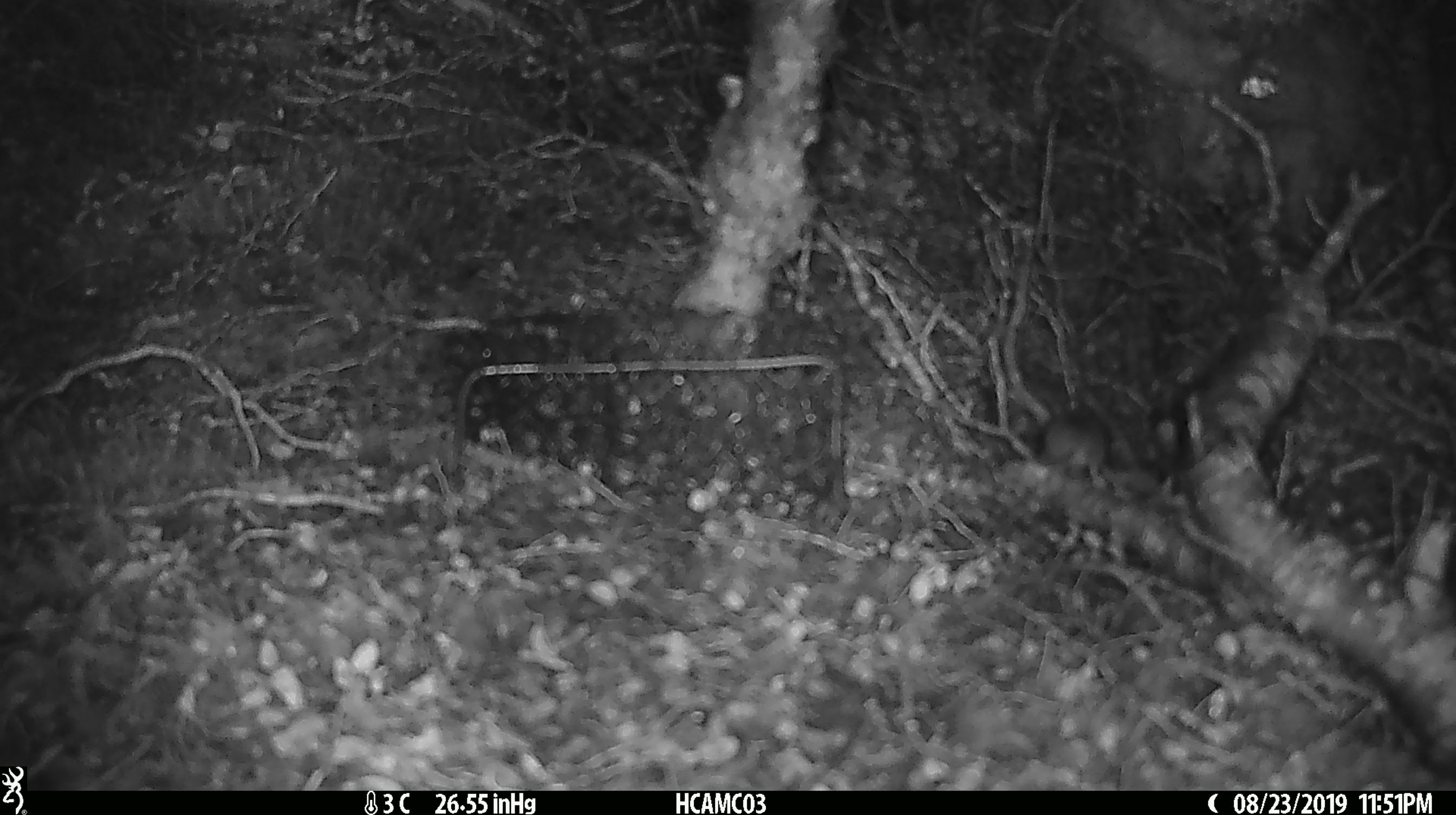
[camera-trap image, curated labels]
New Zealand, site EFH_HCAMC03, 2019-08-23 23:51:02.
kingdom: Animalia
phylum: Chordata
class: Mammalia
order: Rodentia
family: Muridae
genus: Mus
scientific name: Mus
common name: mouse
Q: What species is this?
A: Mouse (Mus).